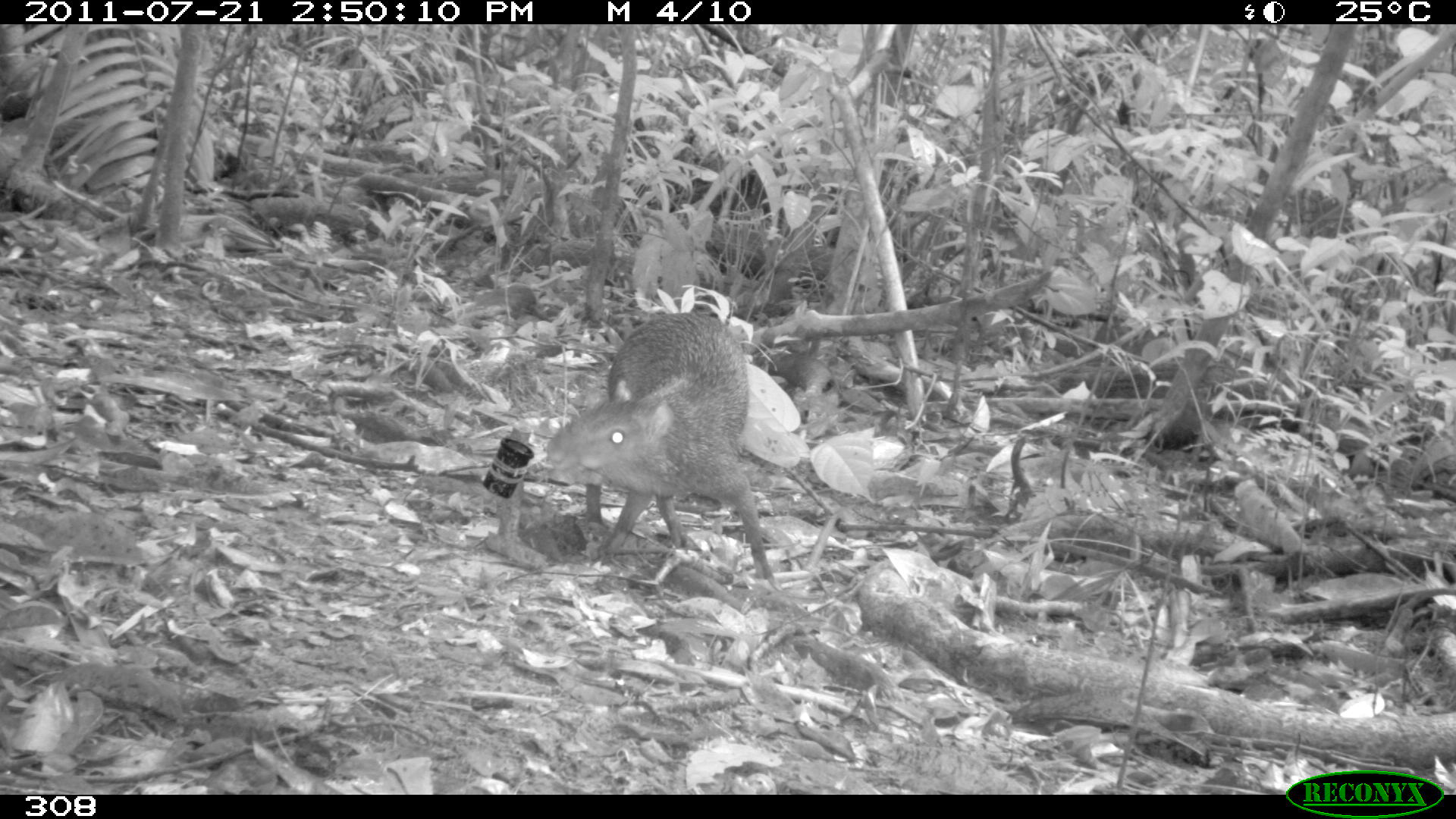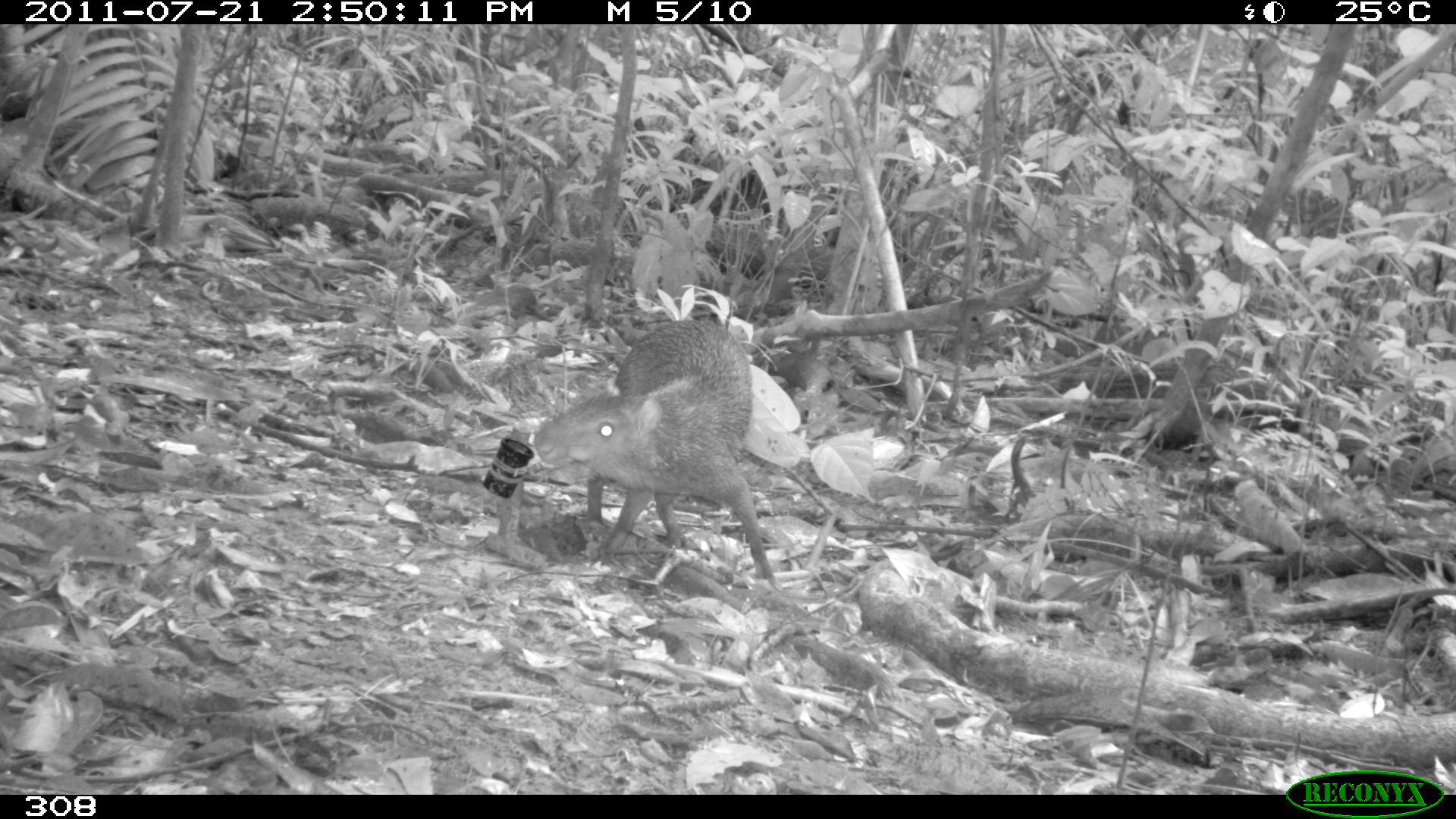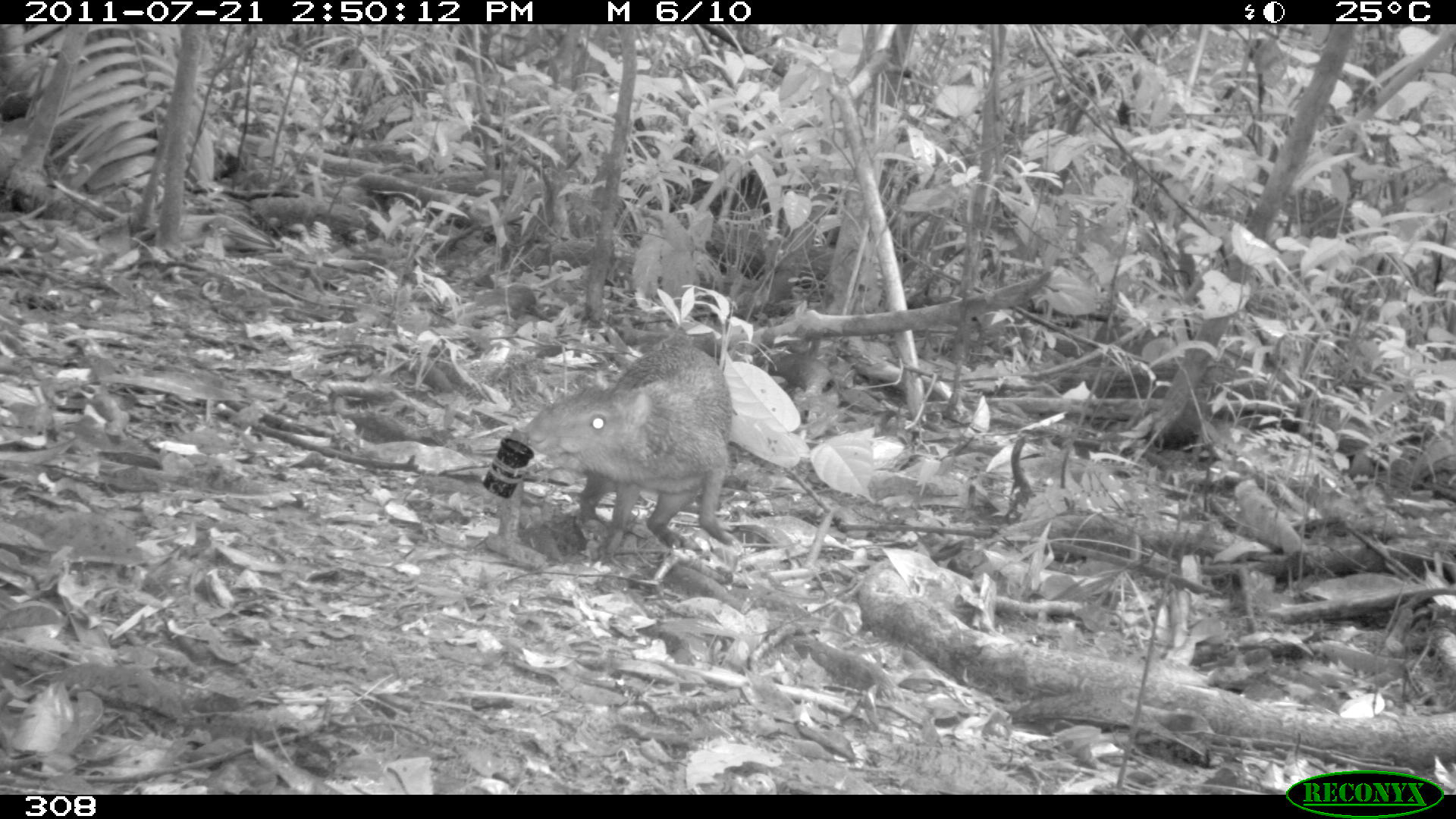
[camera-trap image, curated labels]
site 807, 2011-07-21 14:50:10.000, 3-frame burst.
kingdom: Animalia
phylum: Chordata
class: Mammalia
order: Rodentia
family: Dasyproctidae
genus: Dasyprocta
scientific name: Dasyprocta punctata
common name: central american agouti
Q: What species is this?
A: Dasyprocta punctata (central american agouti).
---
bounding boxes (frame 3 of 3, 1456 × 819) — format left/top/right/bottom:
dasyprocta punctata: 522/342/736/547